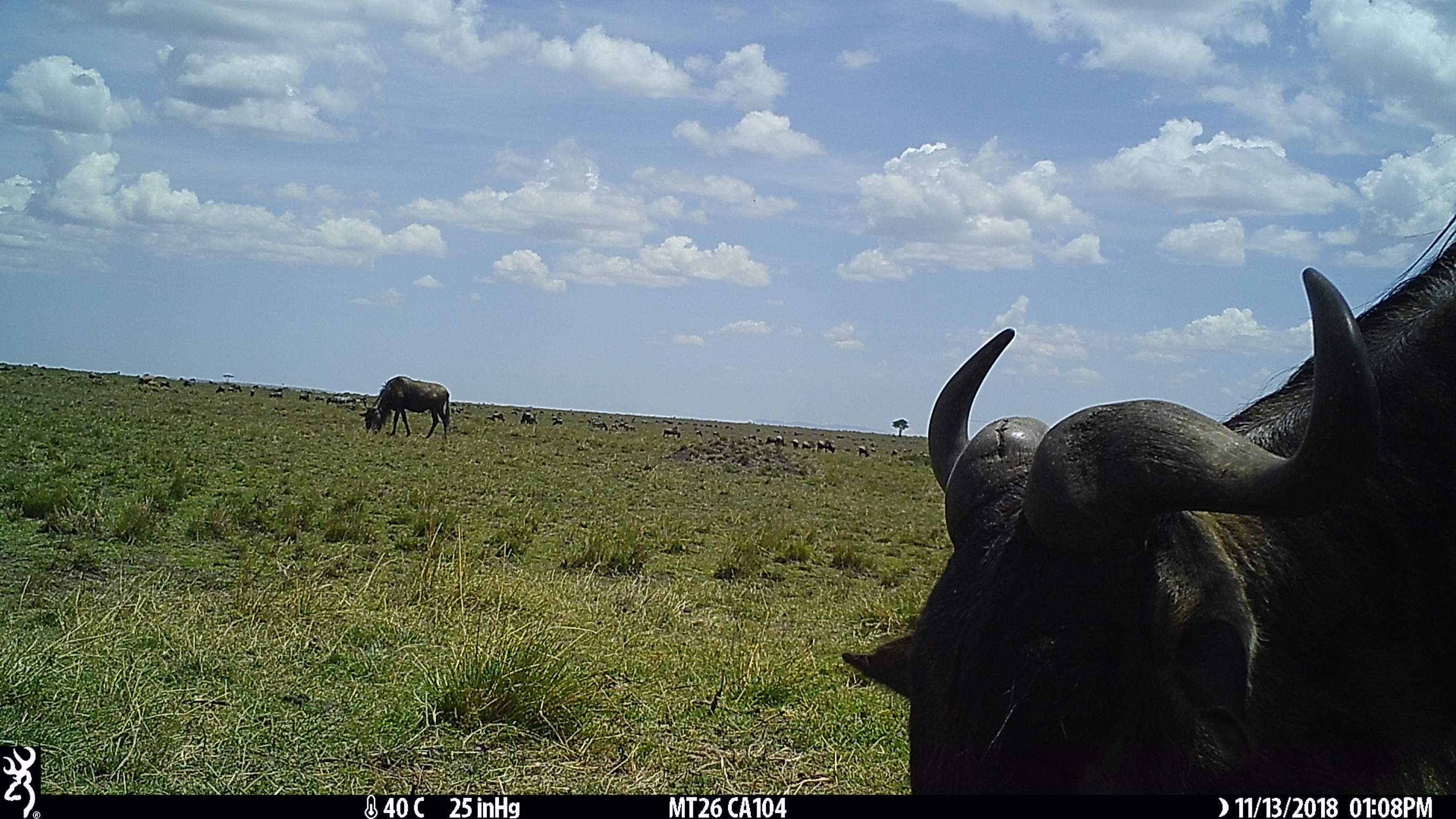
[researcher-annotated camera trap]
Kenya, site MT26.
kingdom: Animalia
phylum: Chordata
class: Mammalia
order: Artiodactyla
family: Bovidae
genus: Connochaetes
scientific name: Connochaetes taurinus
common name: blue wildebeest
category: wildebeest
Wildebeest (blue wildebeest) (Connochaetes taurinus).